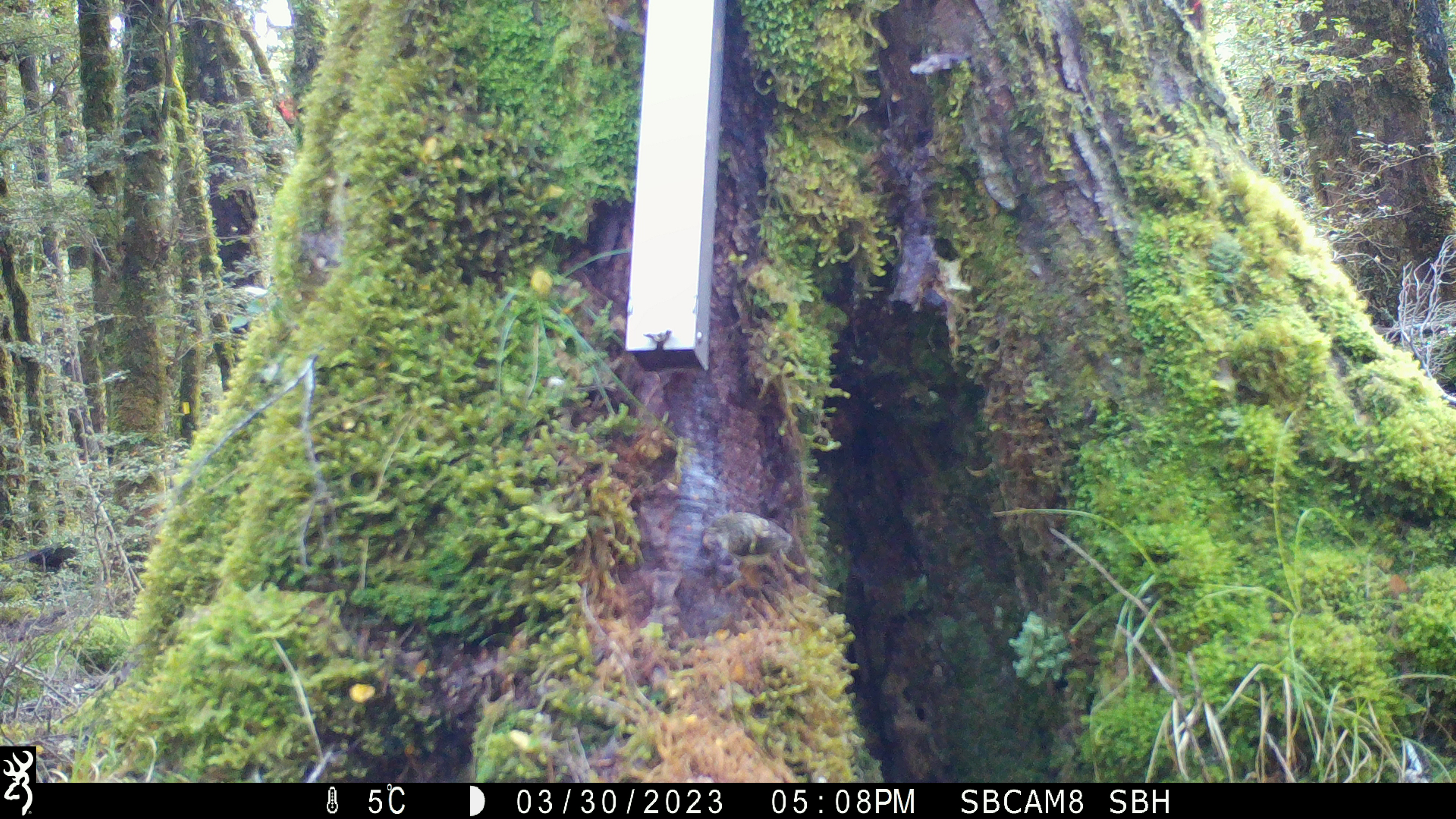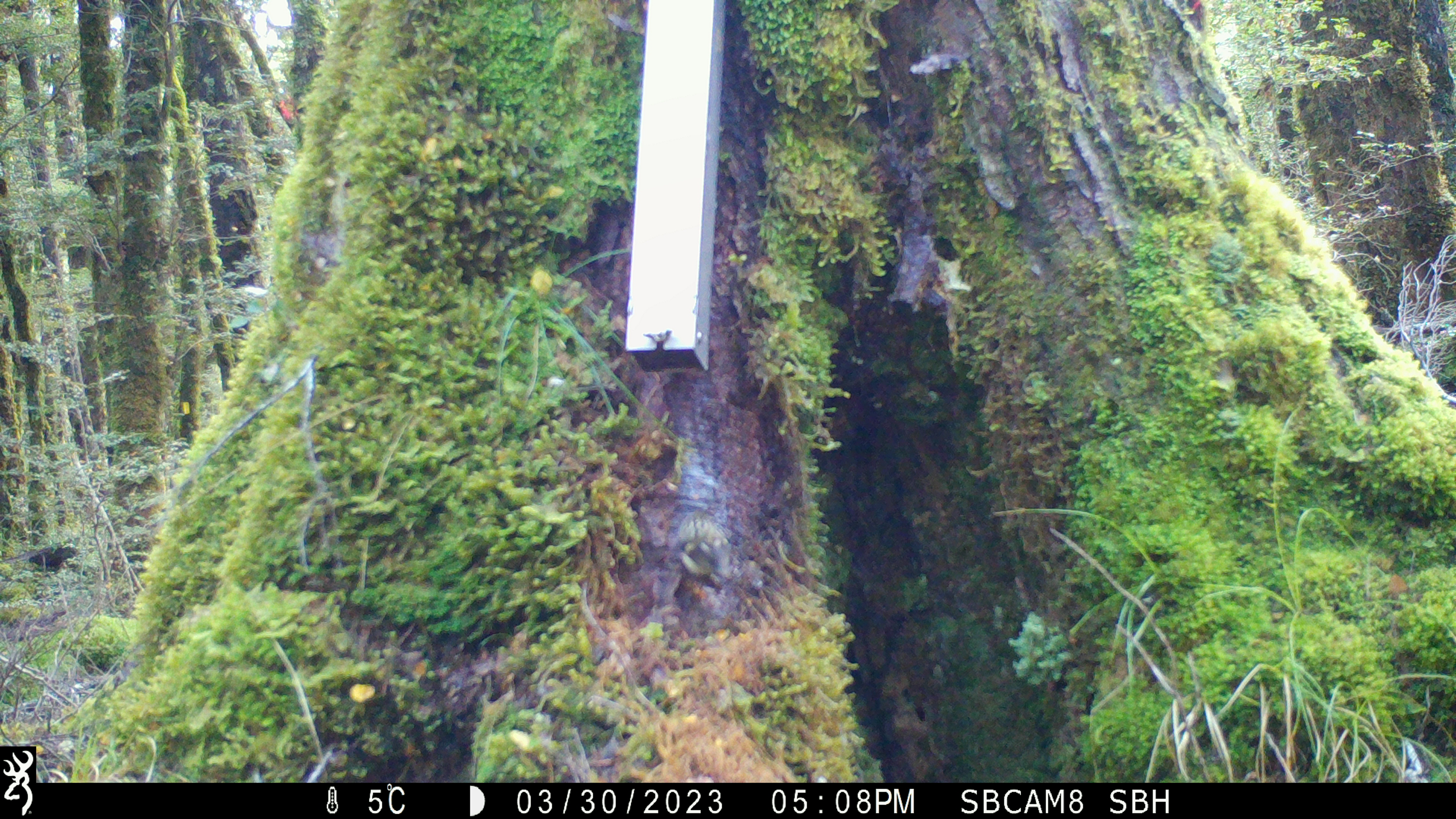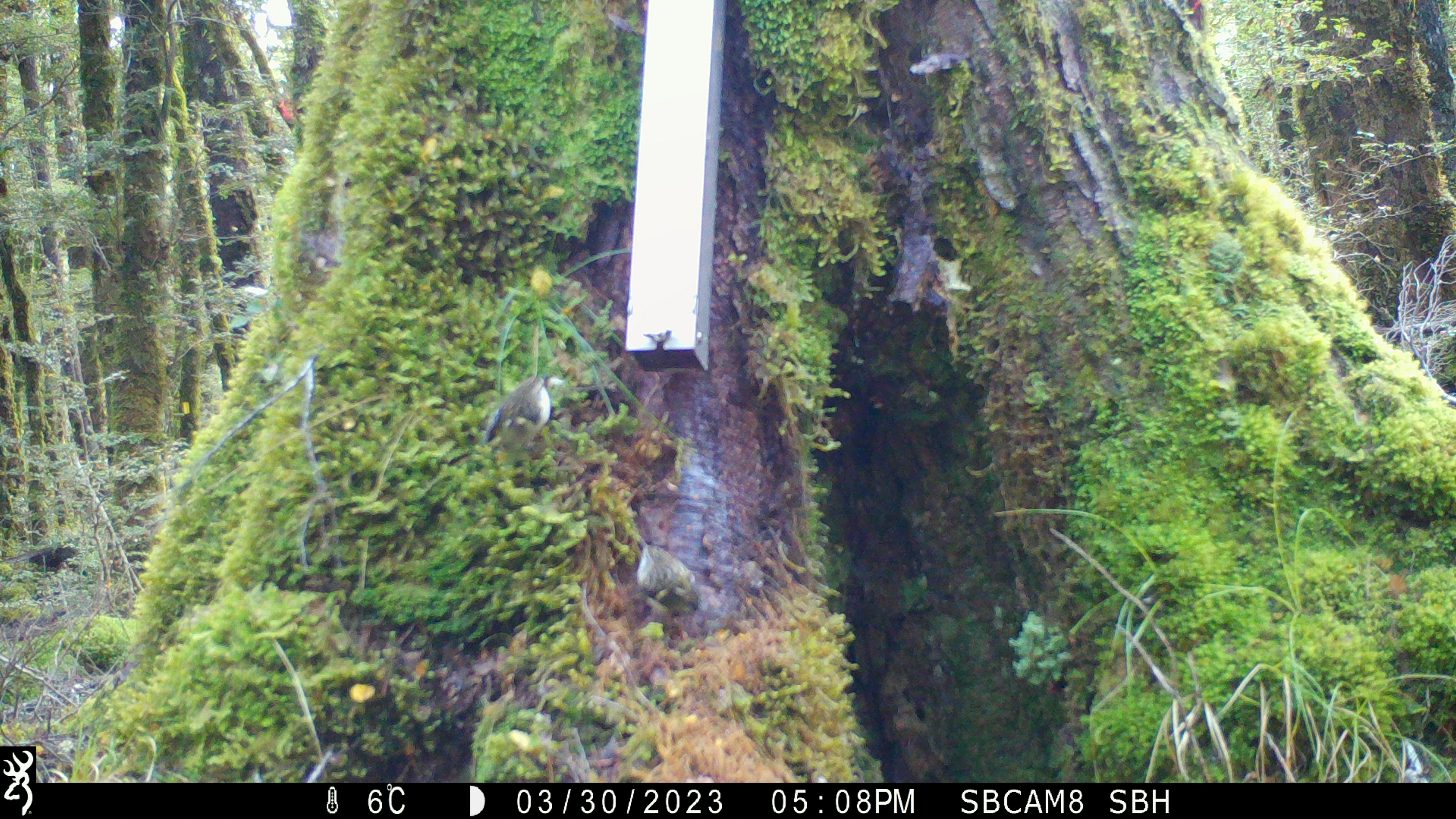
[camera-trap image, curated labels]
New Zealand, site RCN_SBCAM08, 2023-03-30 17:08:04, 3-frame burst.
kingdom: Animalia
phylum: Chordata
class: Aves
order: Passeriformes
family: Acanthisittidae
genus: Acanthisitta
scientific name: Acanthisitta chloris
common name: rifleman